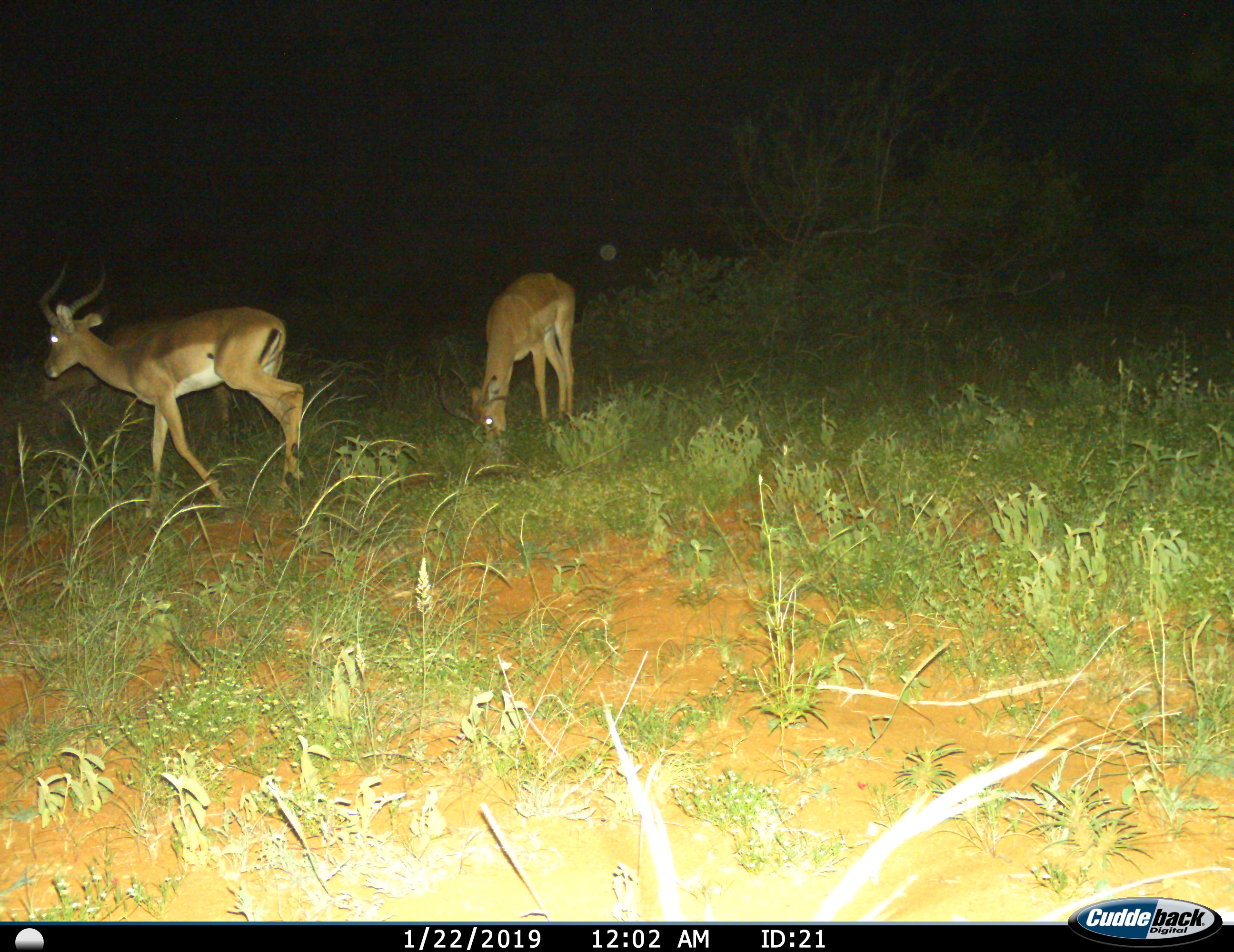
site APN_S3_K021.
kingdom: Animalia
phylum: Chordata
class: Mammalia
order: Artiodactyla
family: Bovidae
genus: Aepyceros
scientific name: Aepyceros melampus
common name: impala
Impala (Aepyceros melampus), count 2. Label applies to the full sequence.